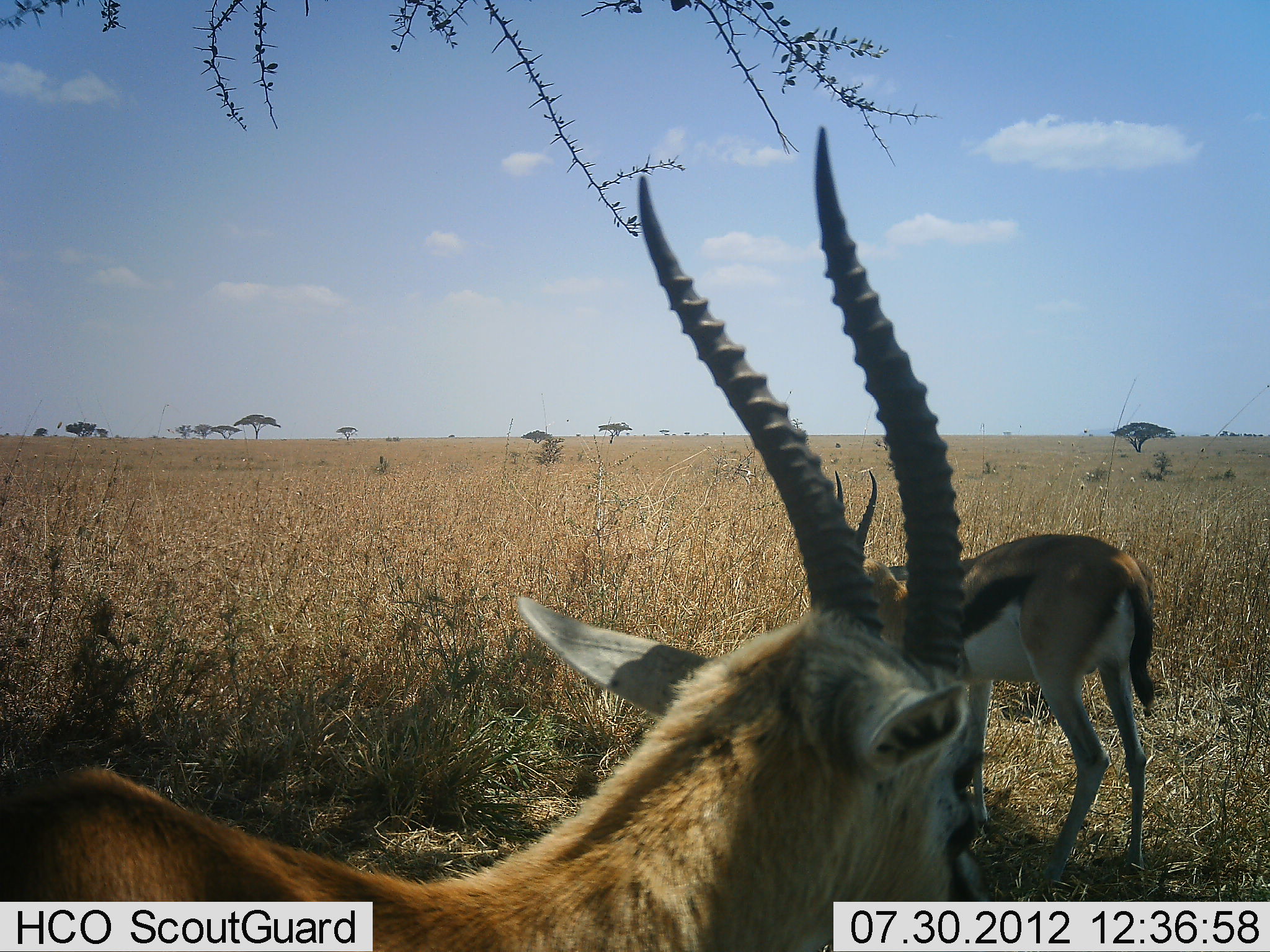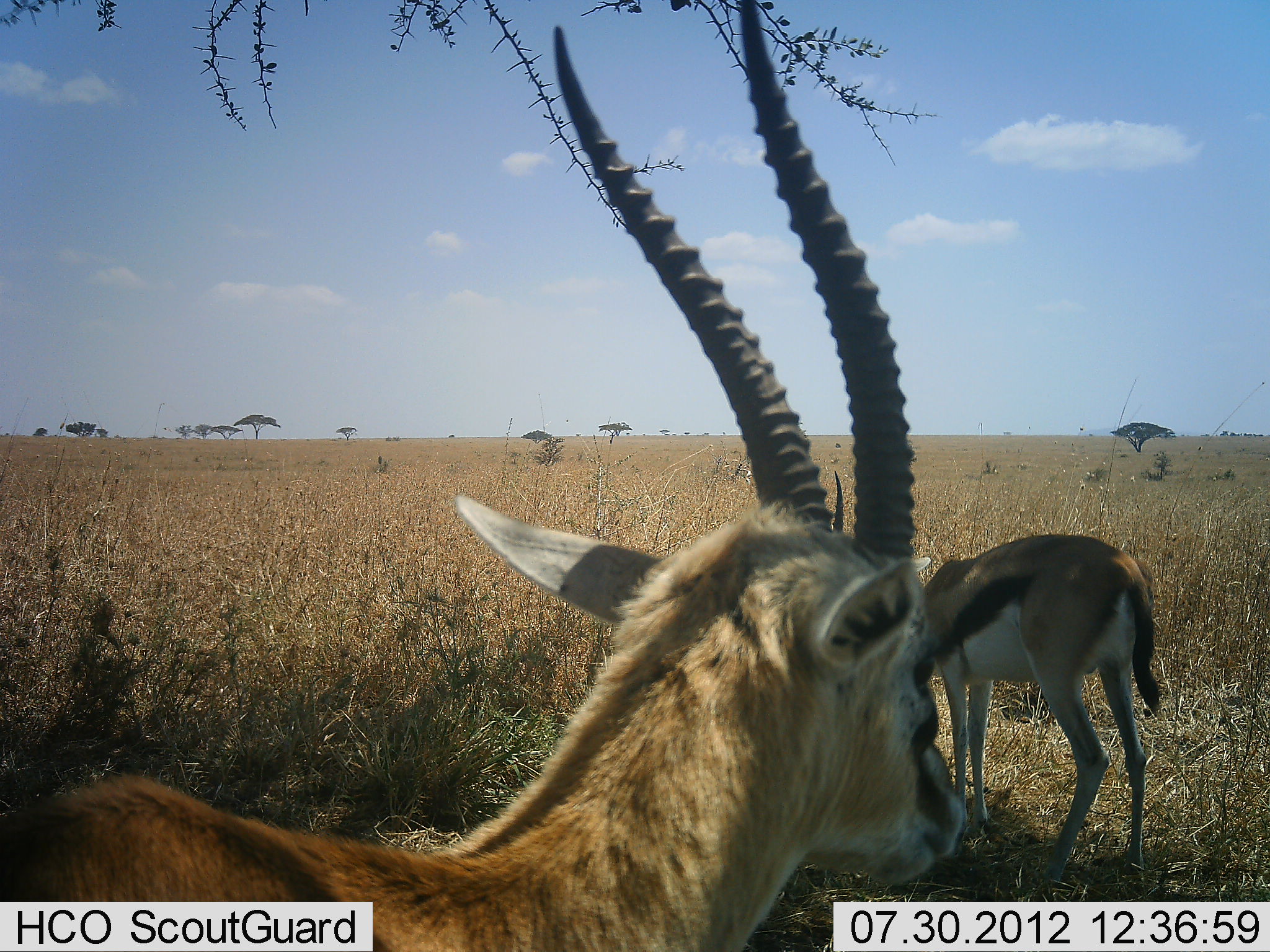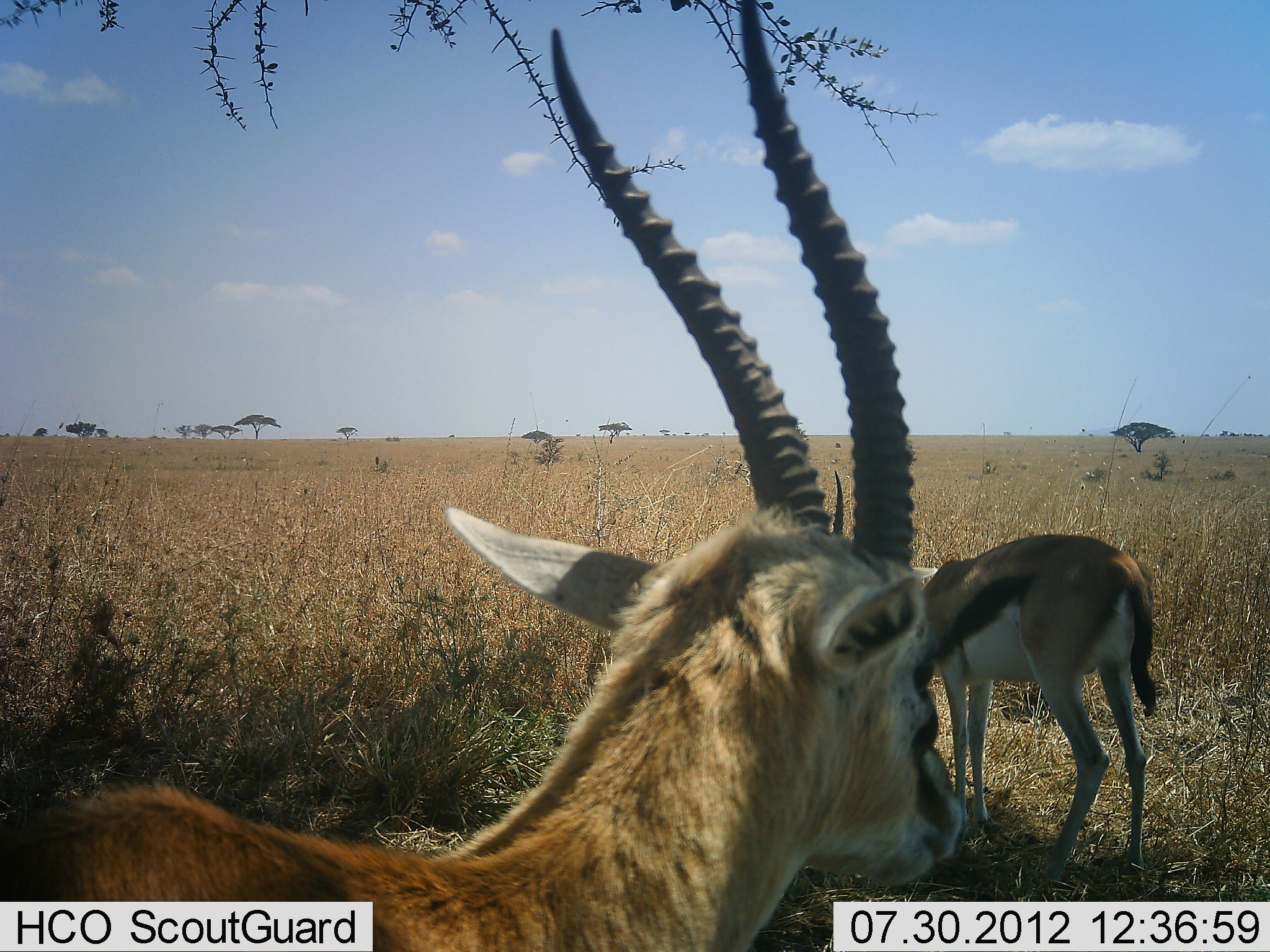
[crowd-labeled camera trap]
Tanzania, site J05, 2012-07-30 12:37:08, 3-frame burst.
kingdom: Animalia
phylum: Chordata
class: Mammalia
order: Artiodactyla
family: Bovidae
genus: Eudorcas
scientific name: Eudorcas thomsonii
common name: thomson's gazelle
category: gazellethomsons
Gazellethomsons (thomson's gazelle) (Eudorcas thomsonii), count 2. Behavior (volunteer vote fractions): standing 90%, resting 0%, moving 0%, interacting 0%. Young present (vote fraction): 0%. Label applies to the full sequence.